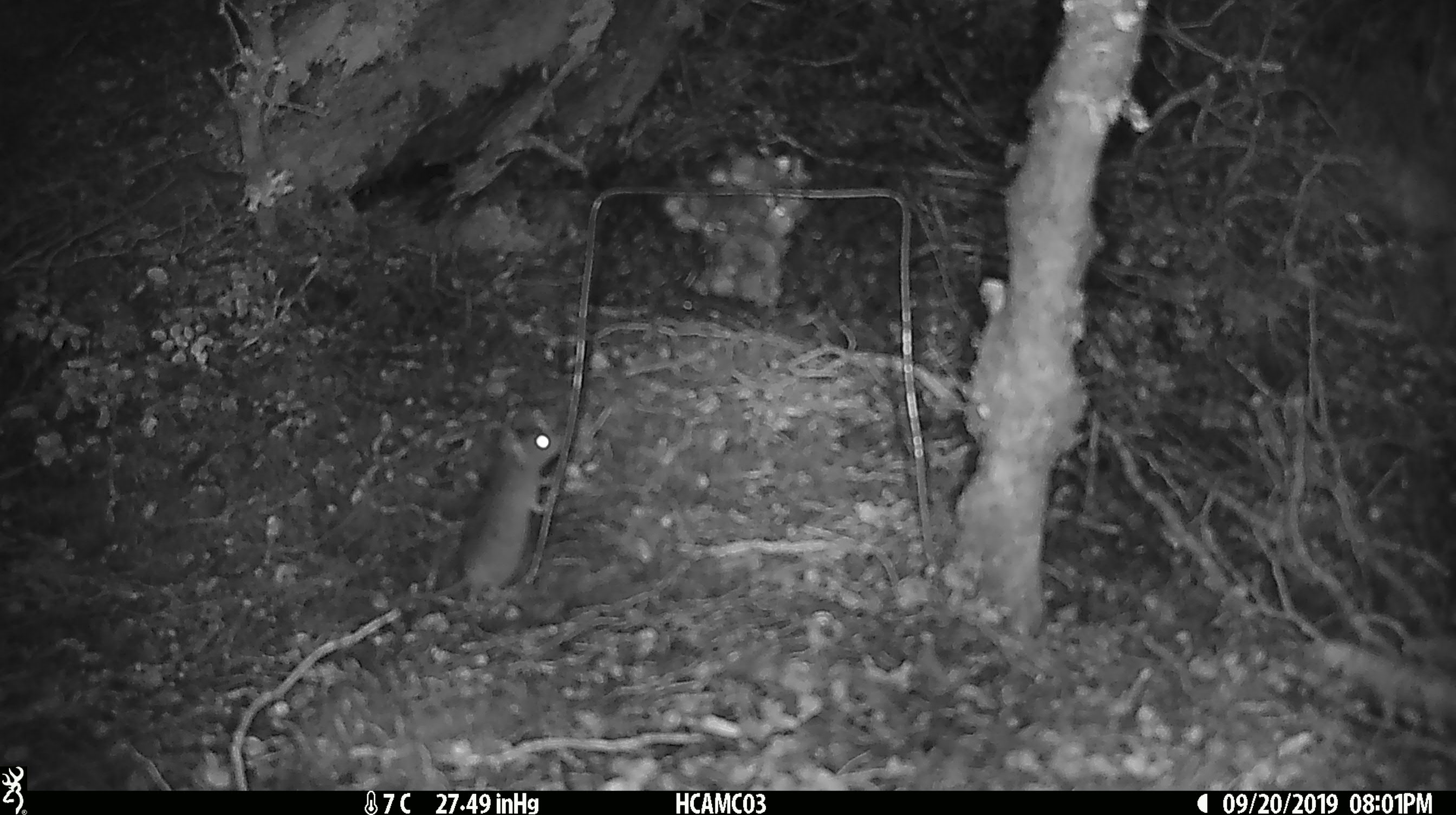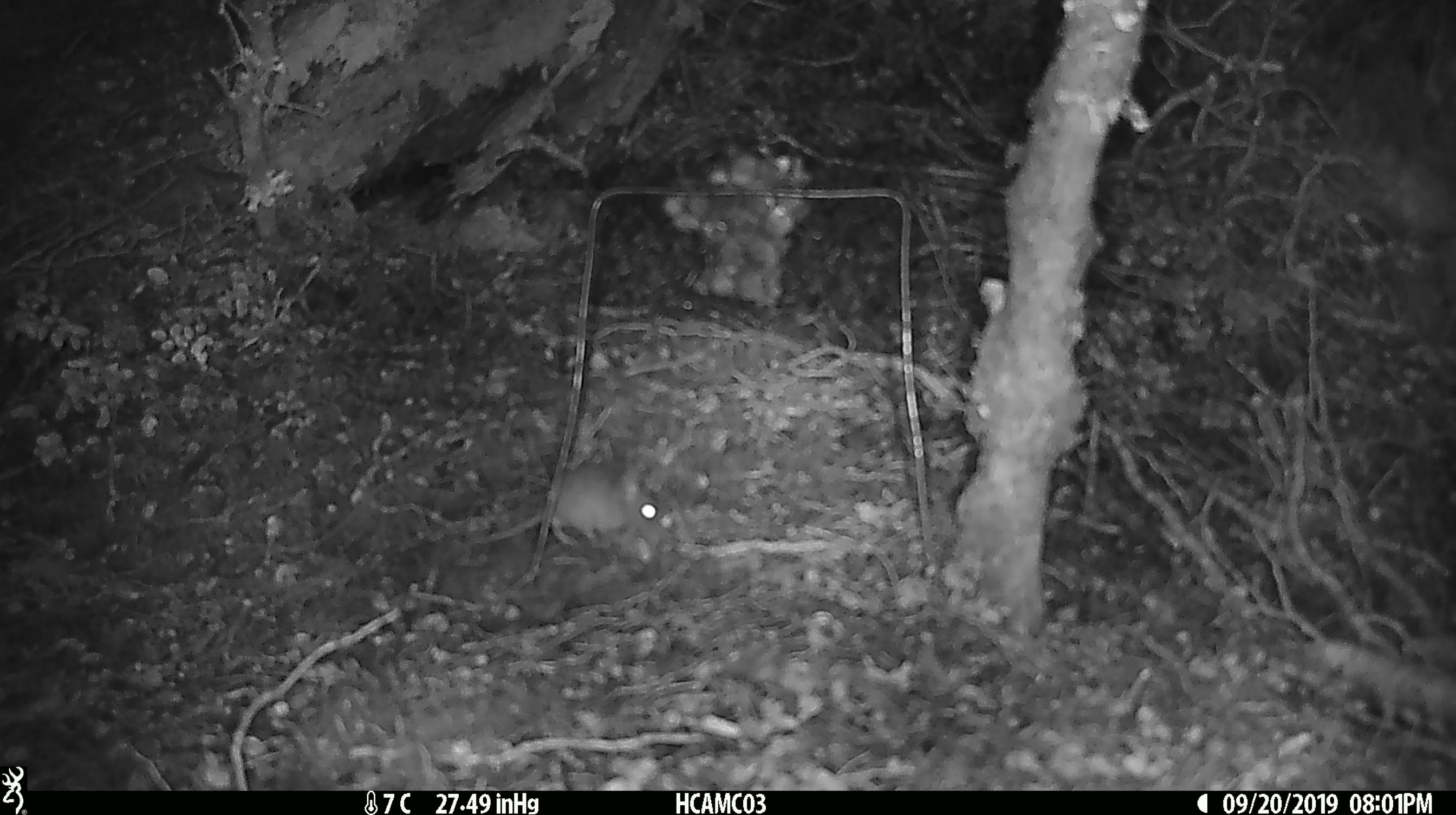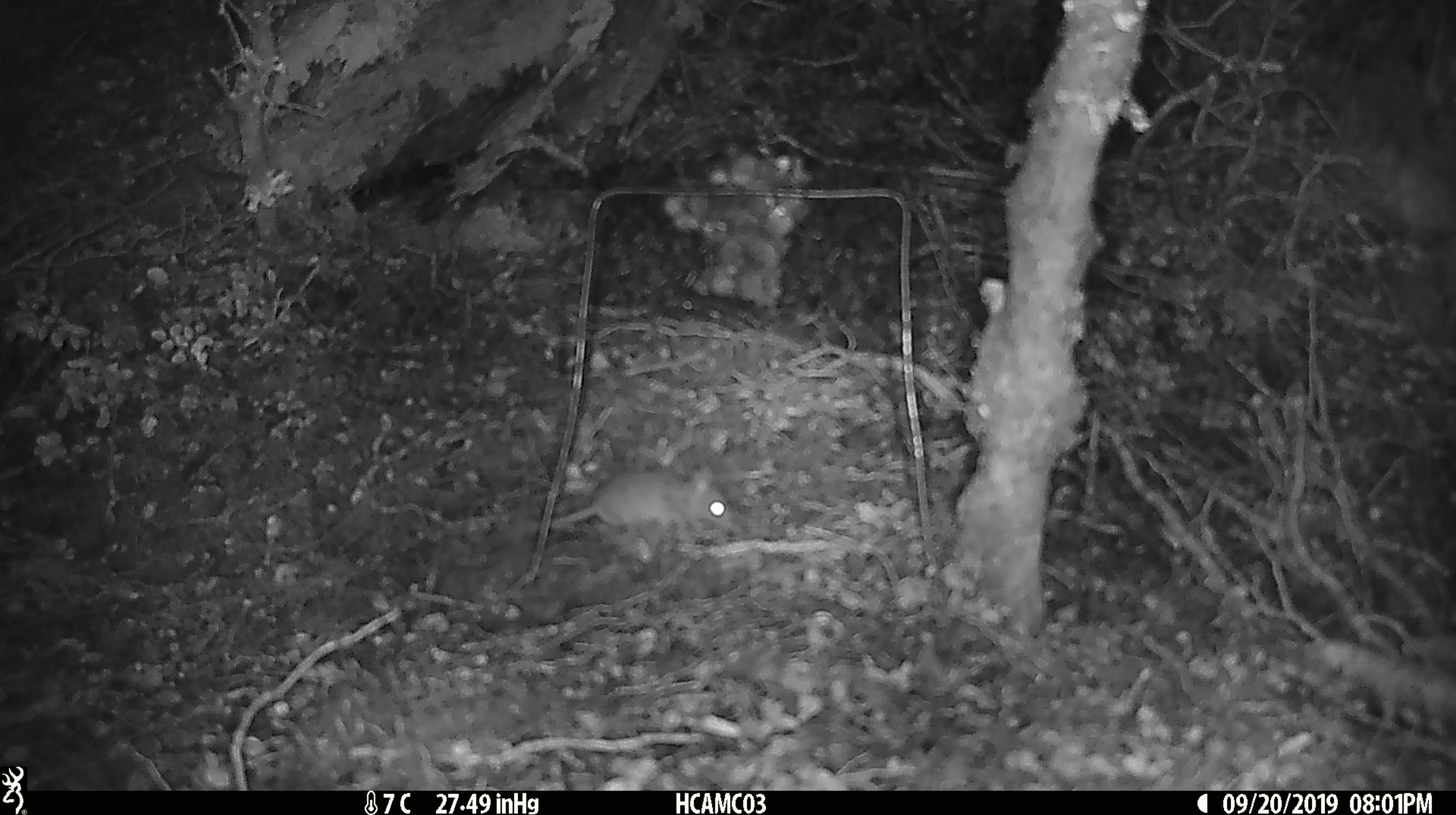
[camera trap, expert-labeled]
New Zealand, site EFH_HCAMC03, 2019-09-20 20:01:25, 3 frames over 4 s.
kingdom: Animalia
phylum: Chordata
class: Mammalia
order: Rodentia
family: Muridae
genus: Mus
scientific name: Mus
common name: mouse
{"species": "mouse (Mus)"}